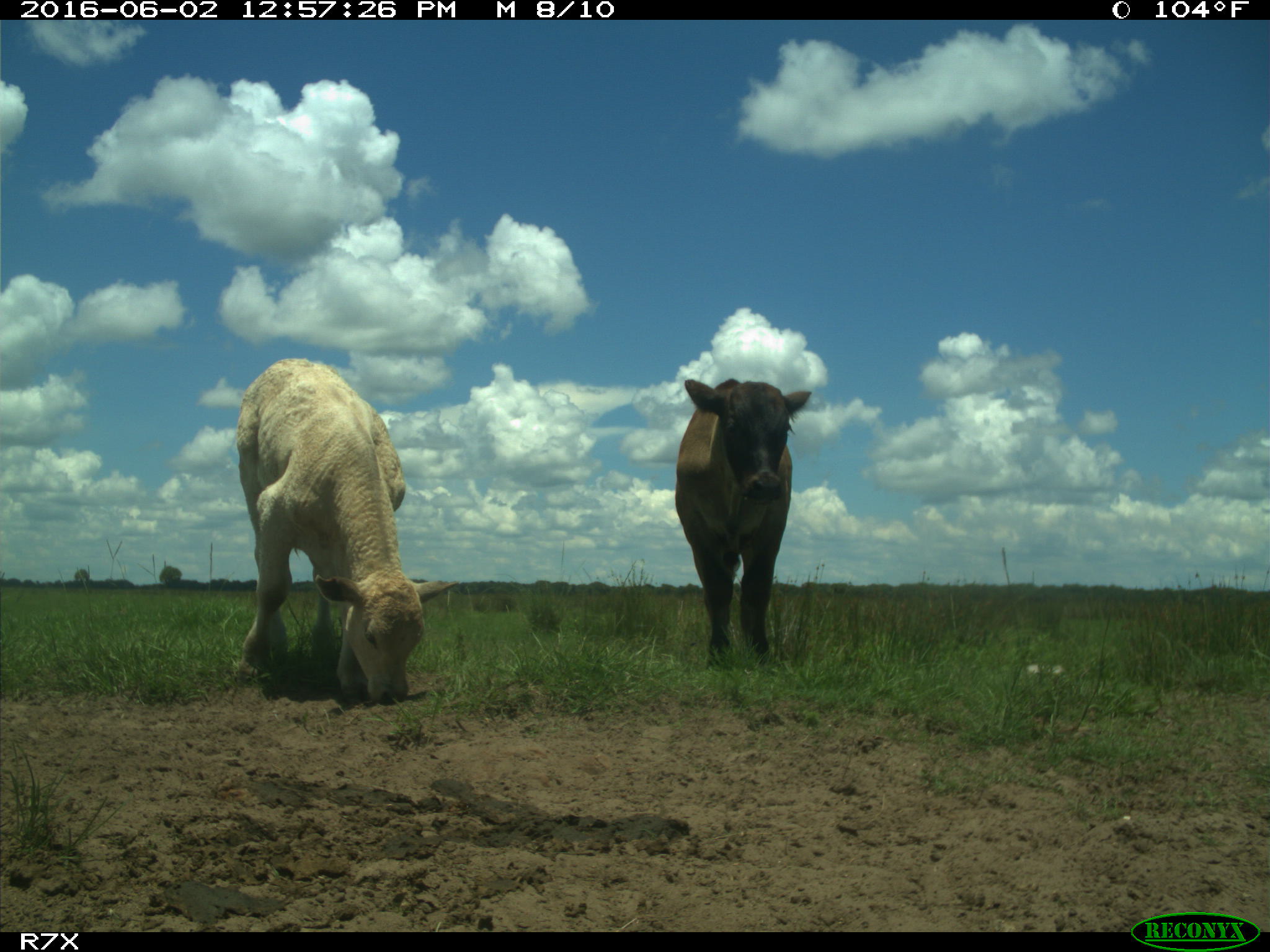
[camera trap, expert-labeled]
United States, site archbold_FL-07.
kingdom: Animalia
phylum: Chordata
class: Mammalia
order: Artiodactyla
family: Bovidae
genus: Bos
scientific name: Bos taurus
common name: domestic cow